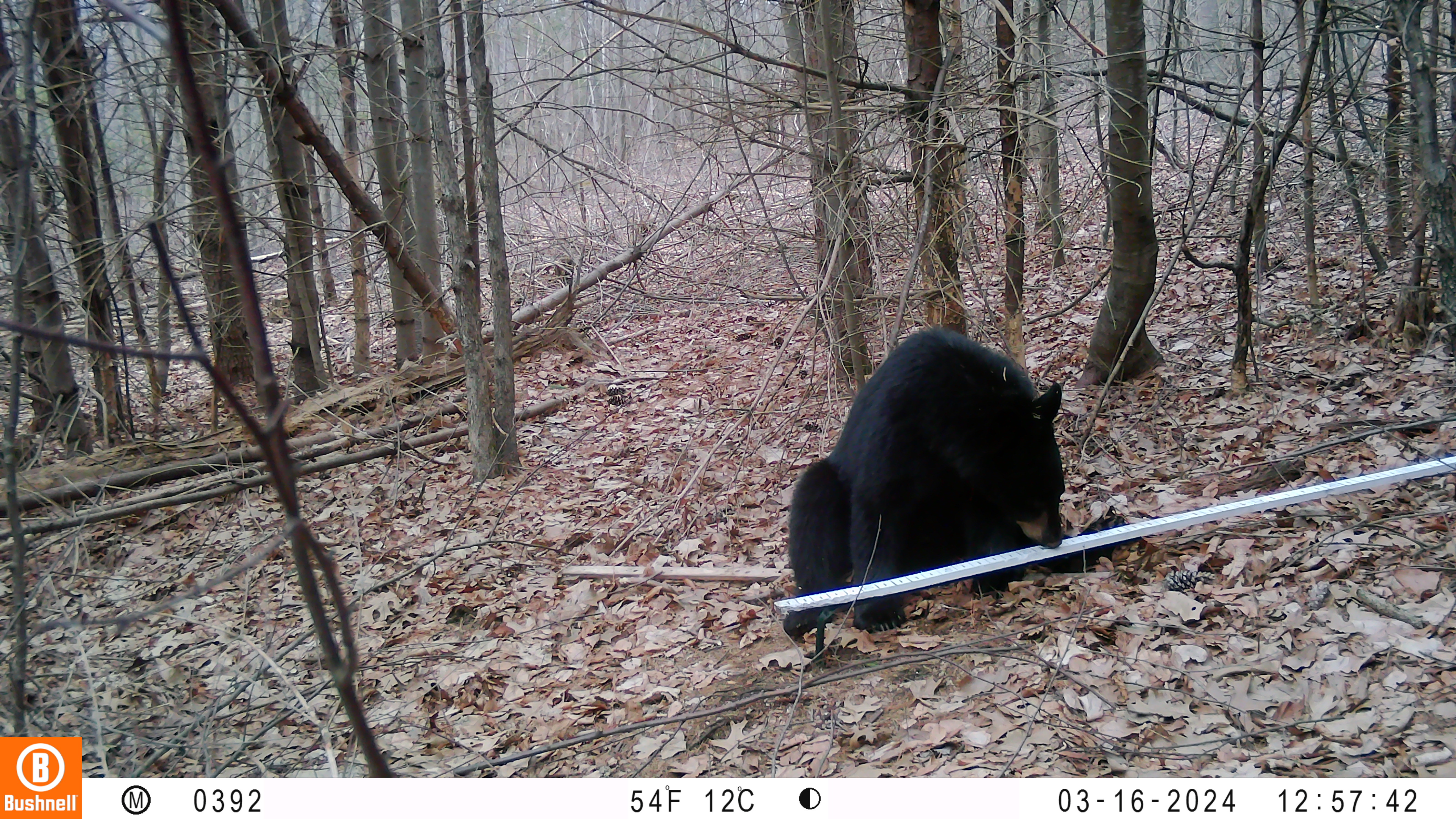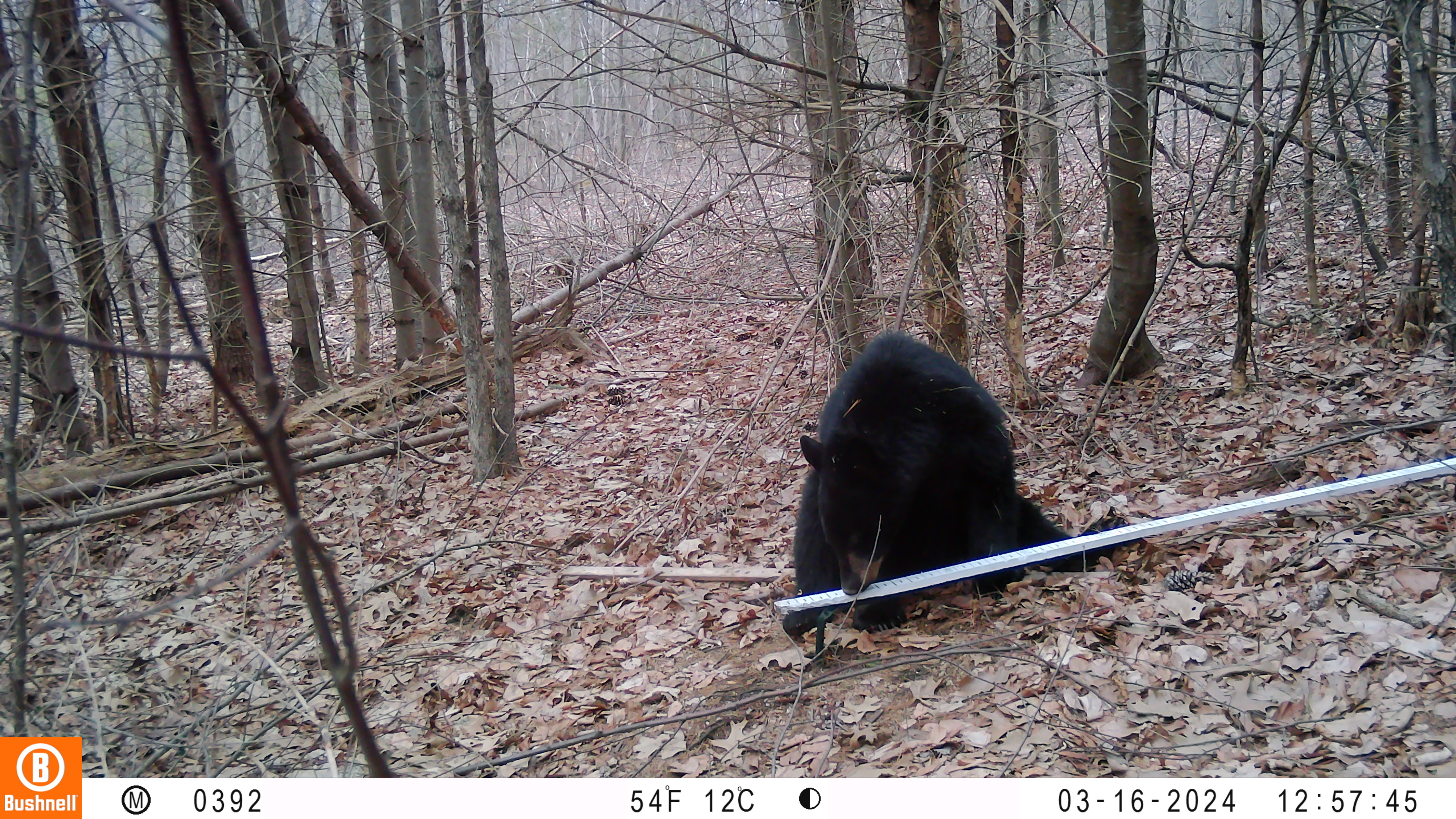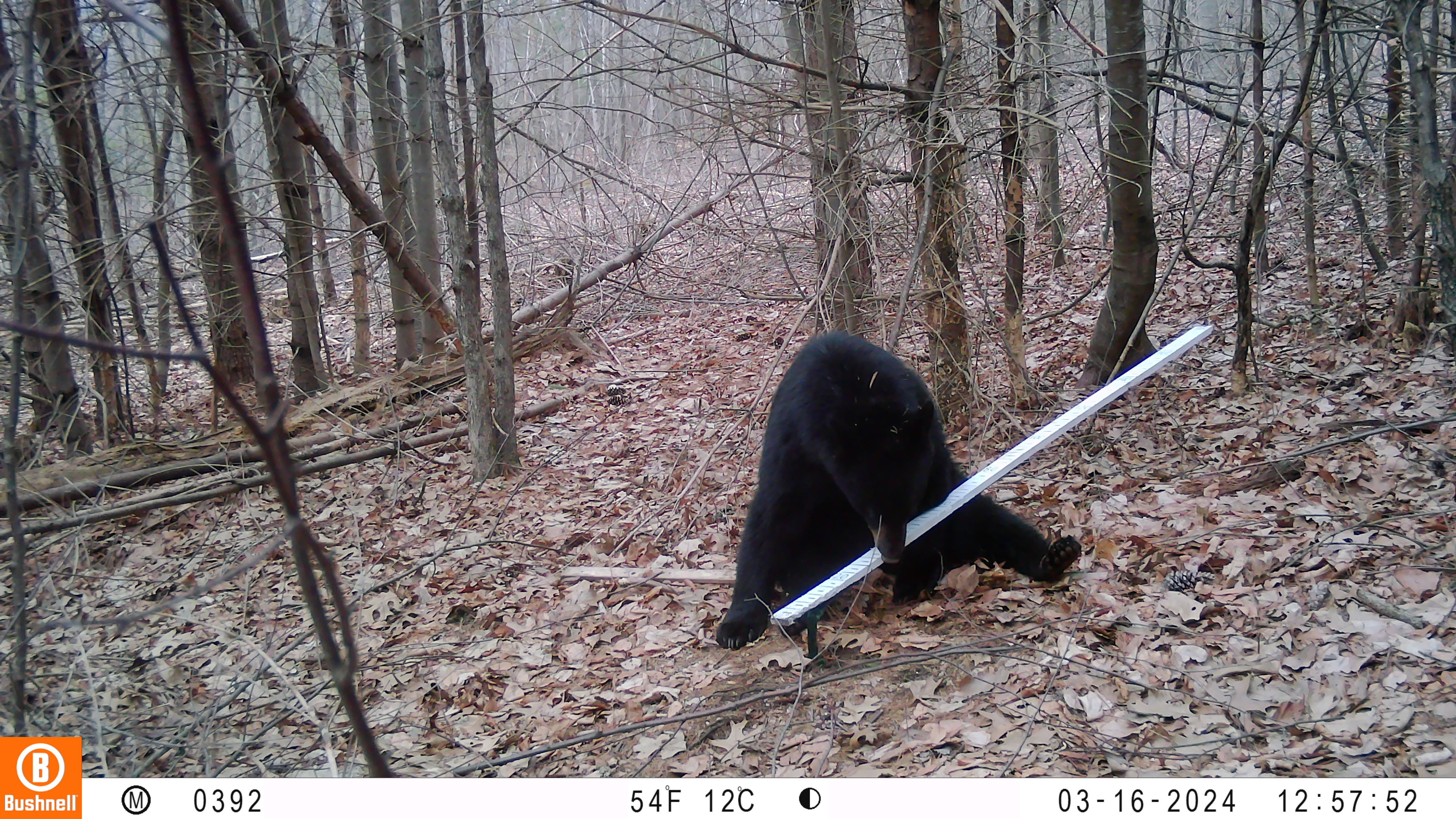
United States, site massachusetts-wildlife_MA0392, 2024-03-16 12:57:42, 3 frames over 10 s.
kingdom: Animalia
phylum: Chordata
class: Mammalia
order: Carnivora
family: Ursidae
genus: Ursus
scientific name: Ursus americanus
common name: black bear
Black bear (Ursus americanus).